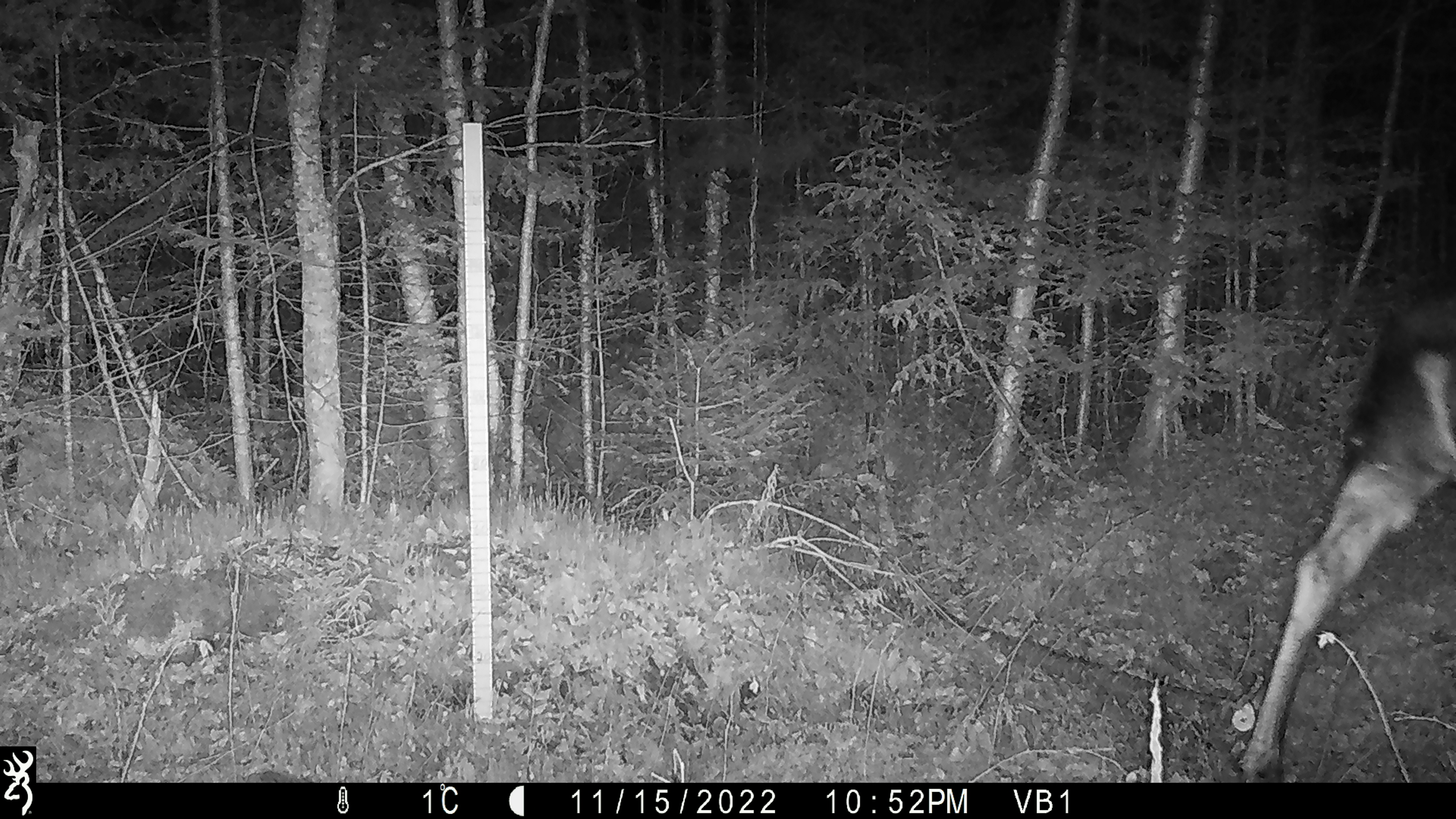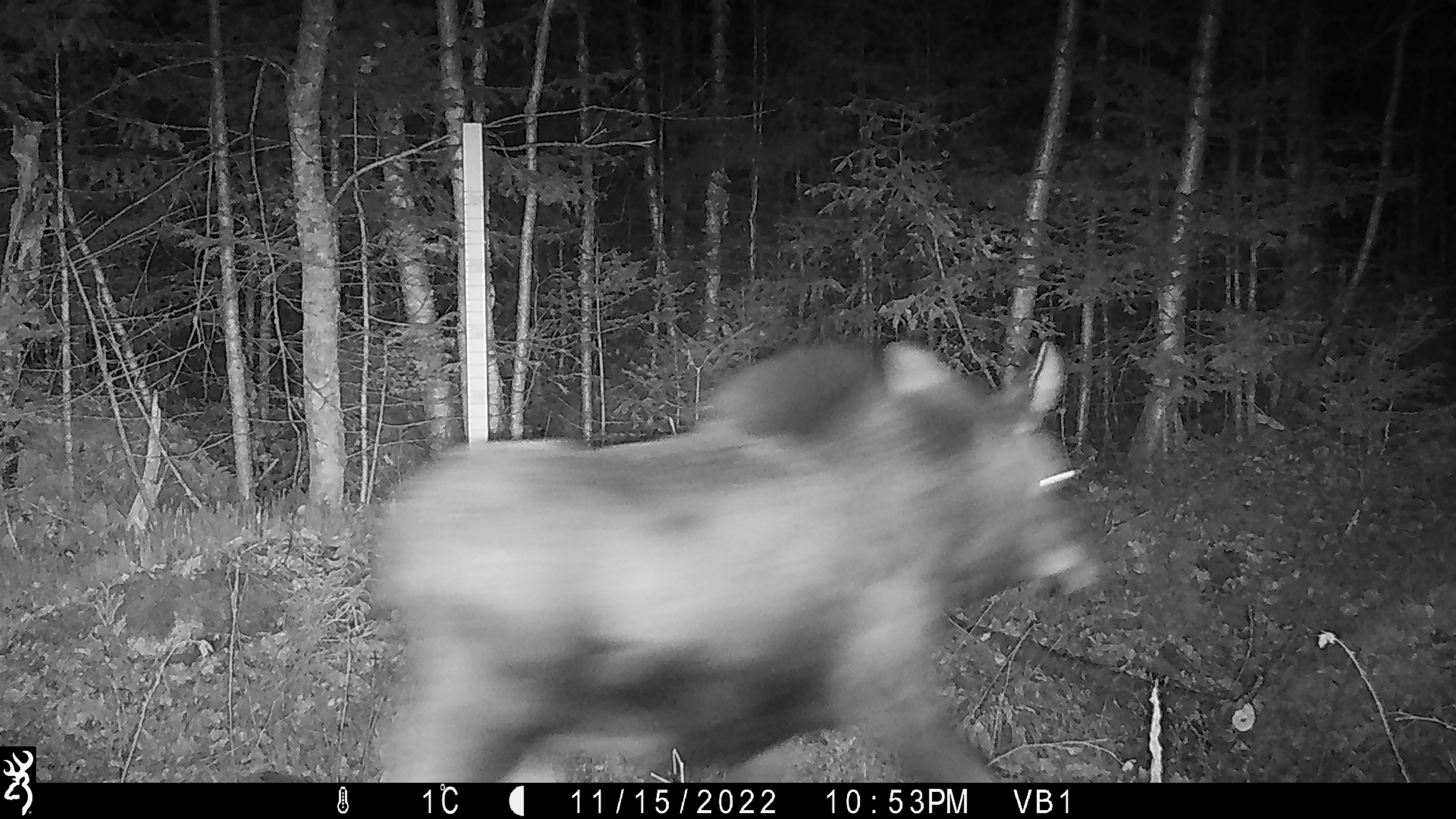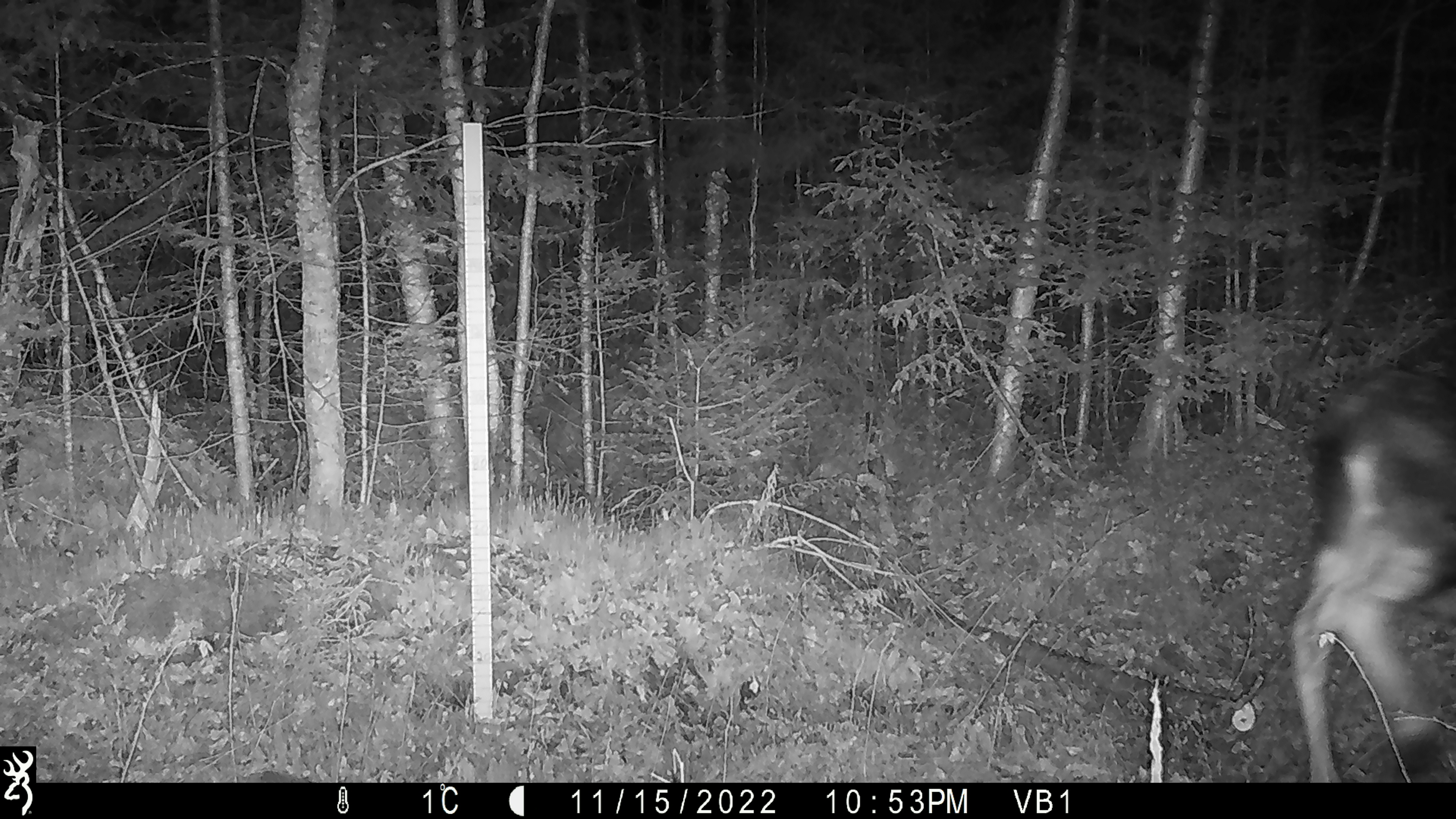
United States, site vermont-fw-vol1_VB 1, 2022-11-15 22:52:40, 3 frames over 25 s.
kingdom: Animalia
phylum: Chordata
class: Mammalia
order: Artiodactyla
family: Cervidae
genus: Alces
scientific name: Alces alces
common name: moose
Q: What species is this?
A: Moose (Alces alces).